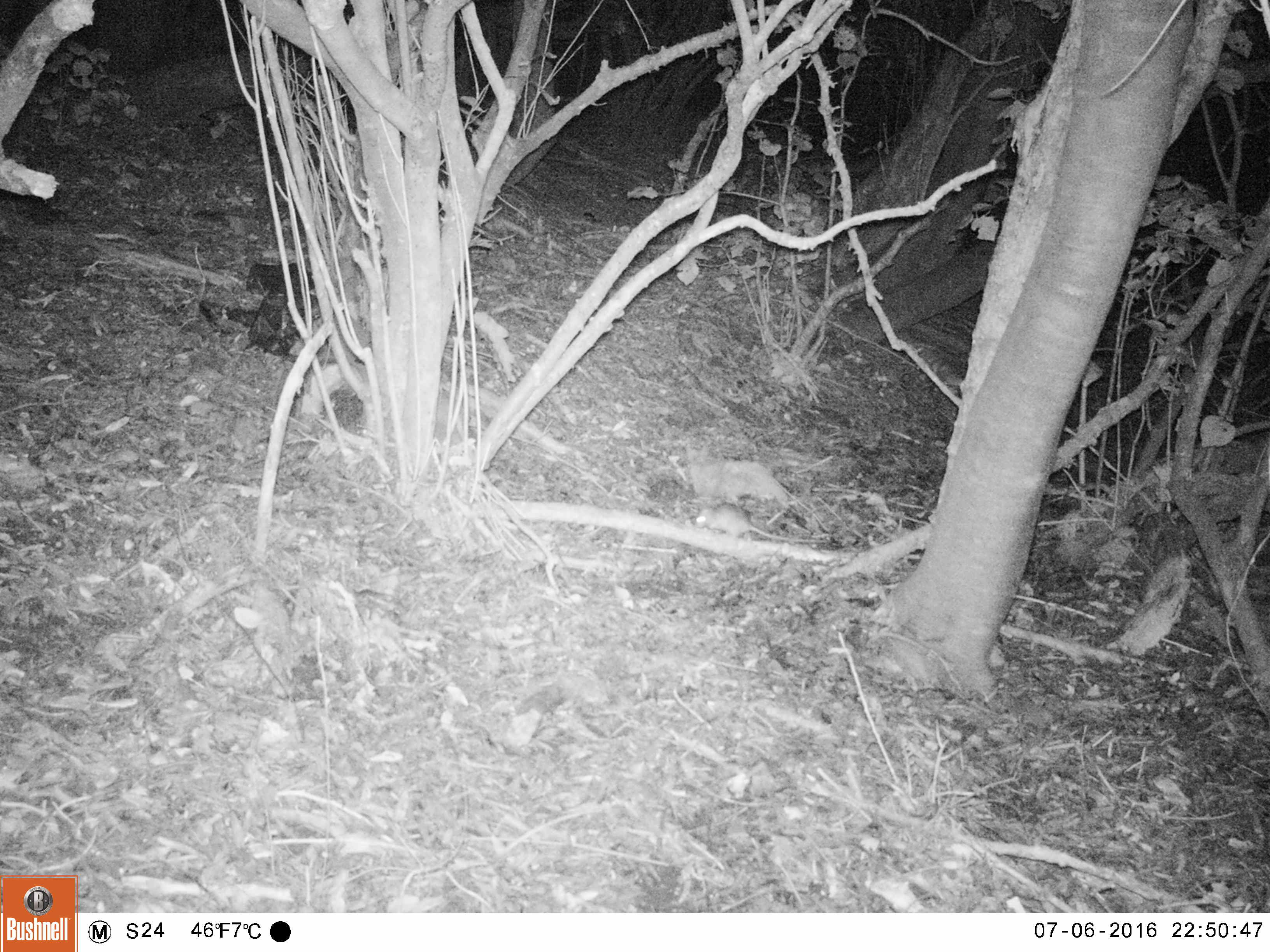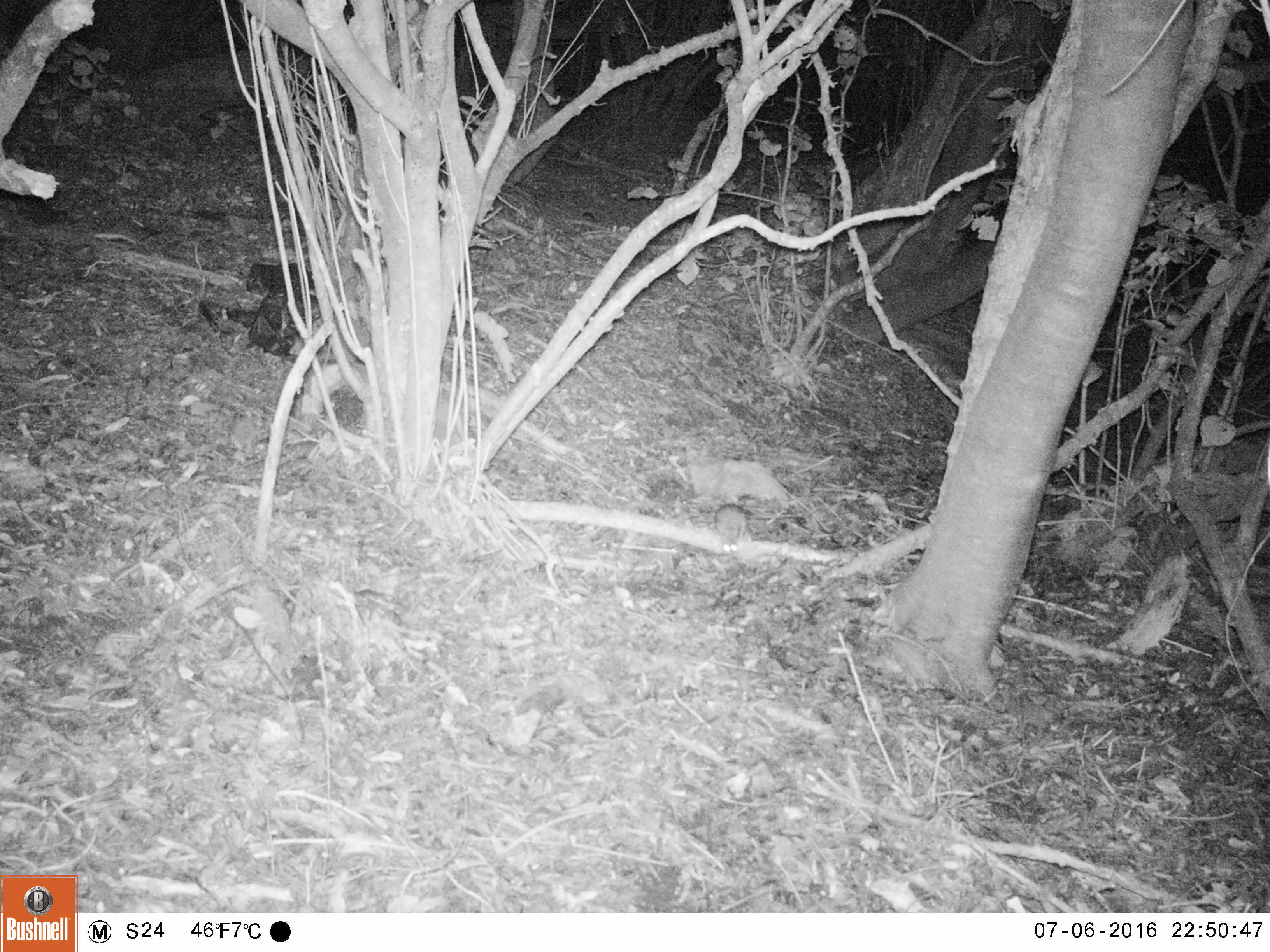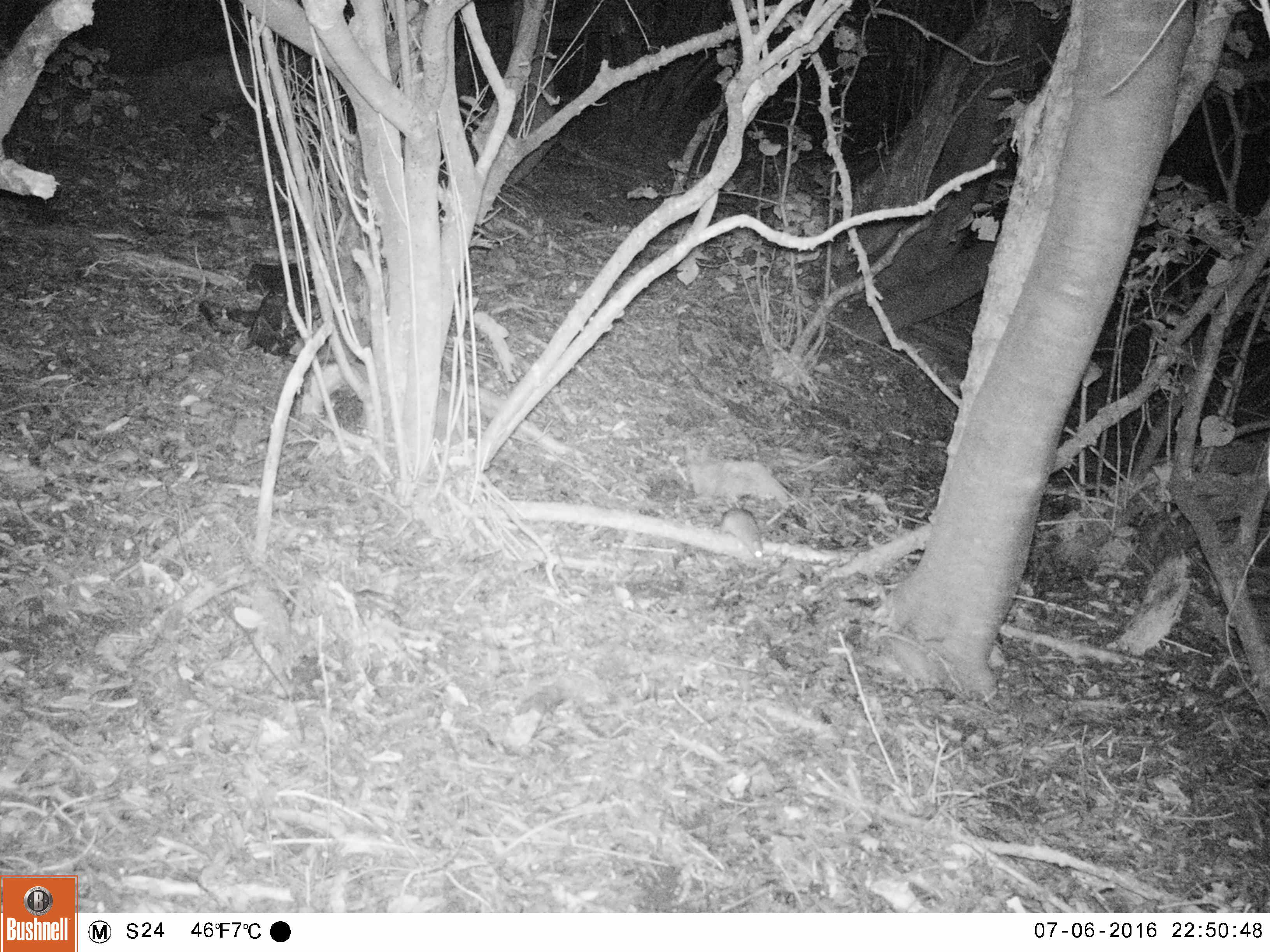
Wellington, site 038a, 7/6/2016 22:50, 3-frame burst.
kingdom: Animalia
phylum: Chordata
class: Mammalia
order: Rodentia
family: Muridae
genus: Rattus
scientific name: Rattus rattus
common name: ship rat